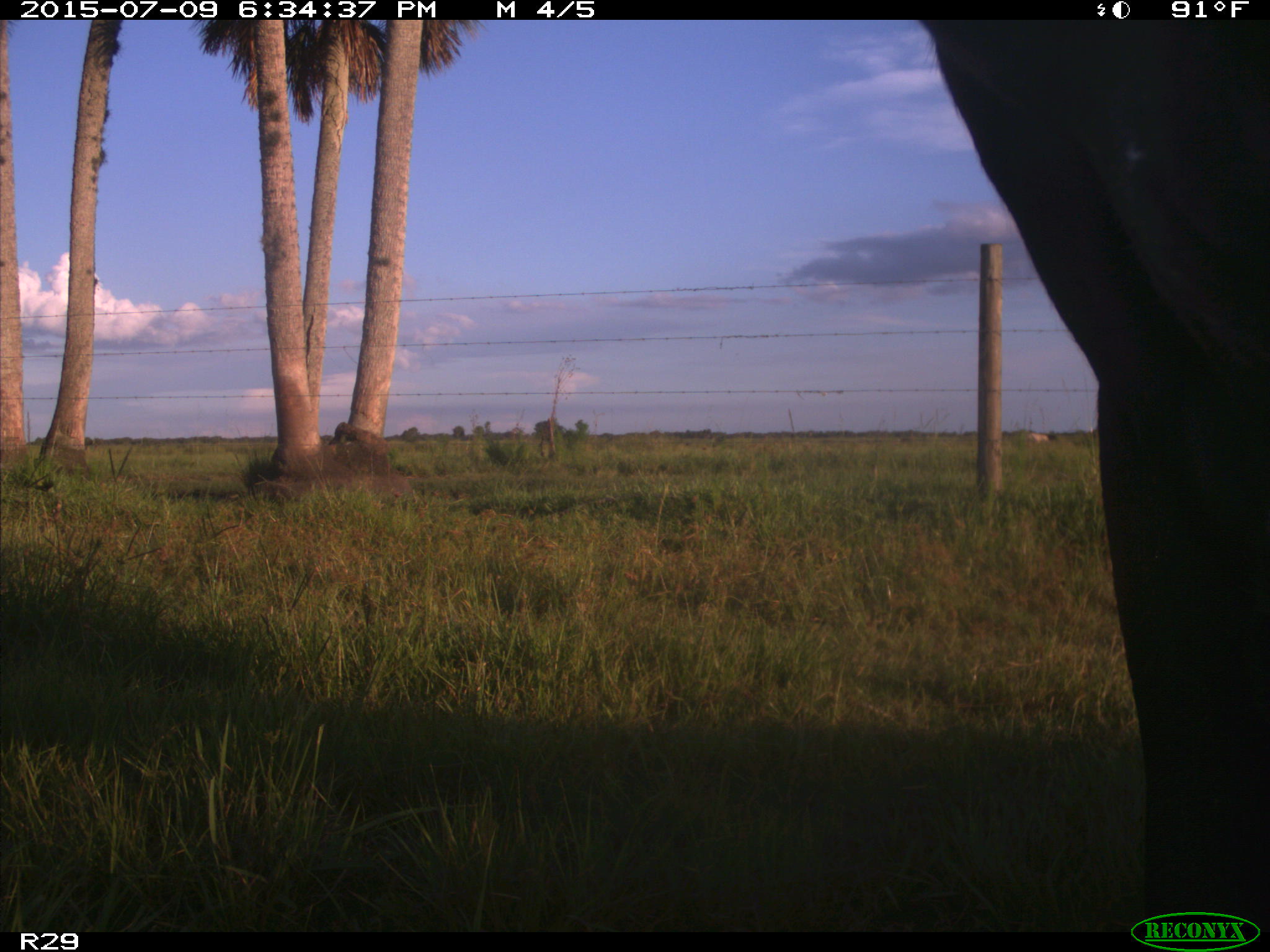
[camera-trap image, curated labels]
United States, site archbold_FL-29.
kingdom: Animalia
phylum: Chordata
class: Mammalia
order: Artiodactyla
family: Bovidae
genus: Bos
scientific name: Bos taurus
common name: domestic cow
Bos taurus (domestic cow).